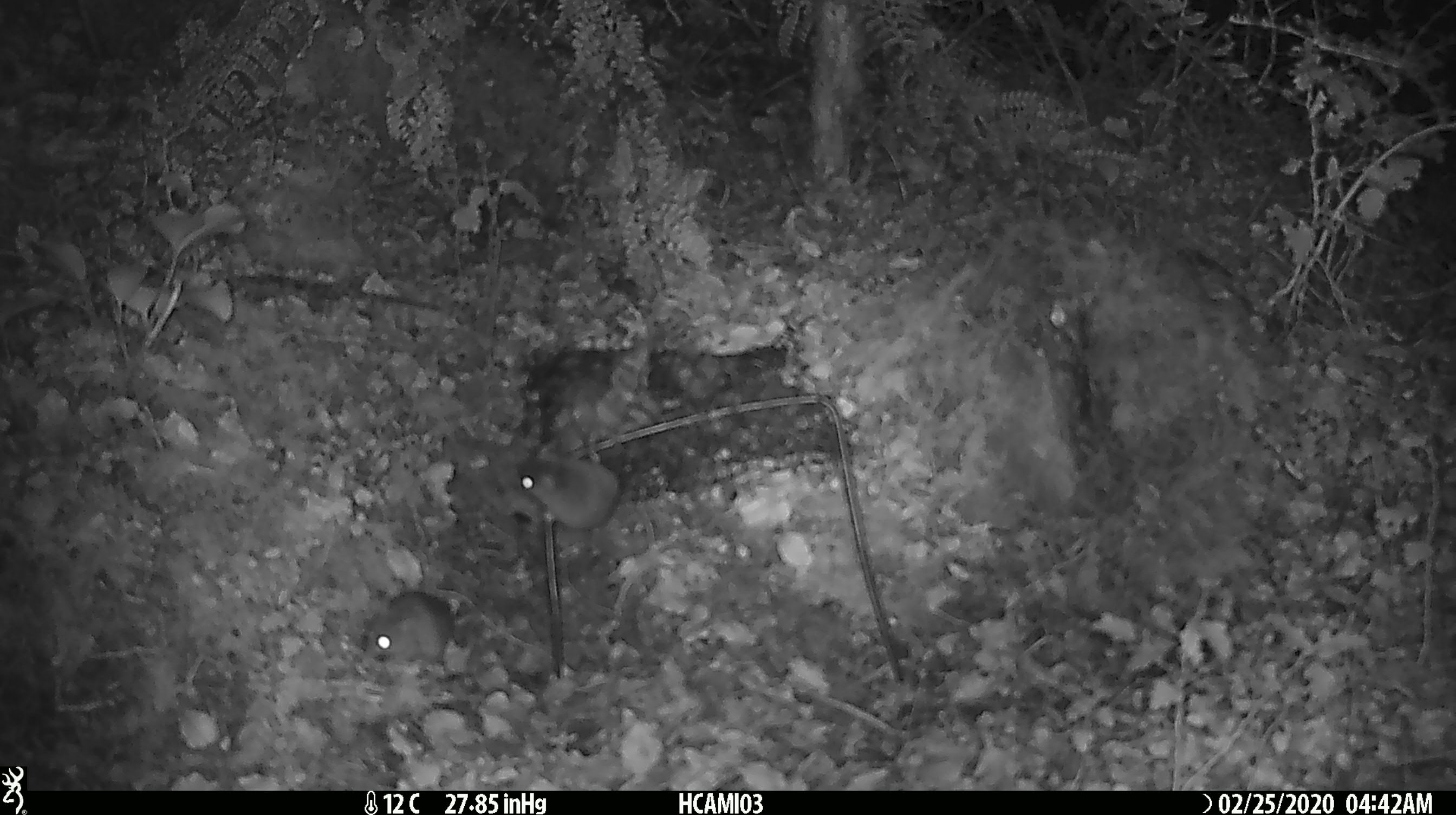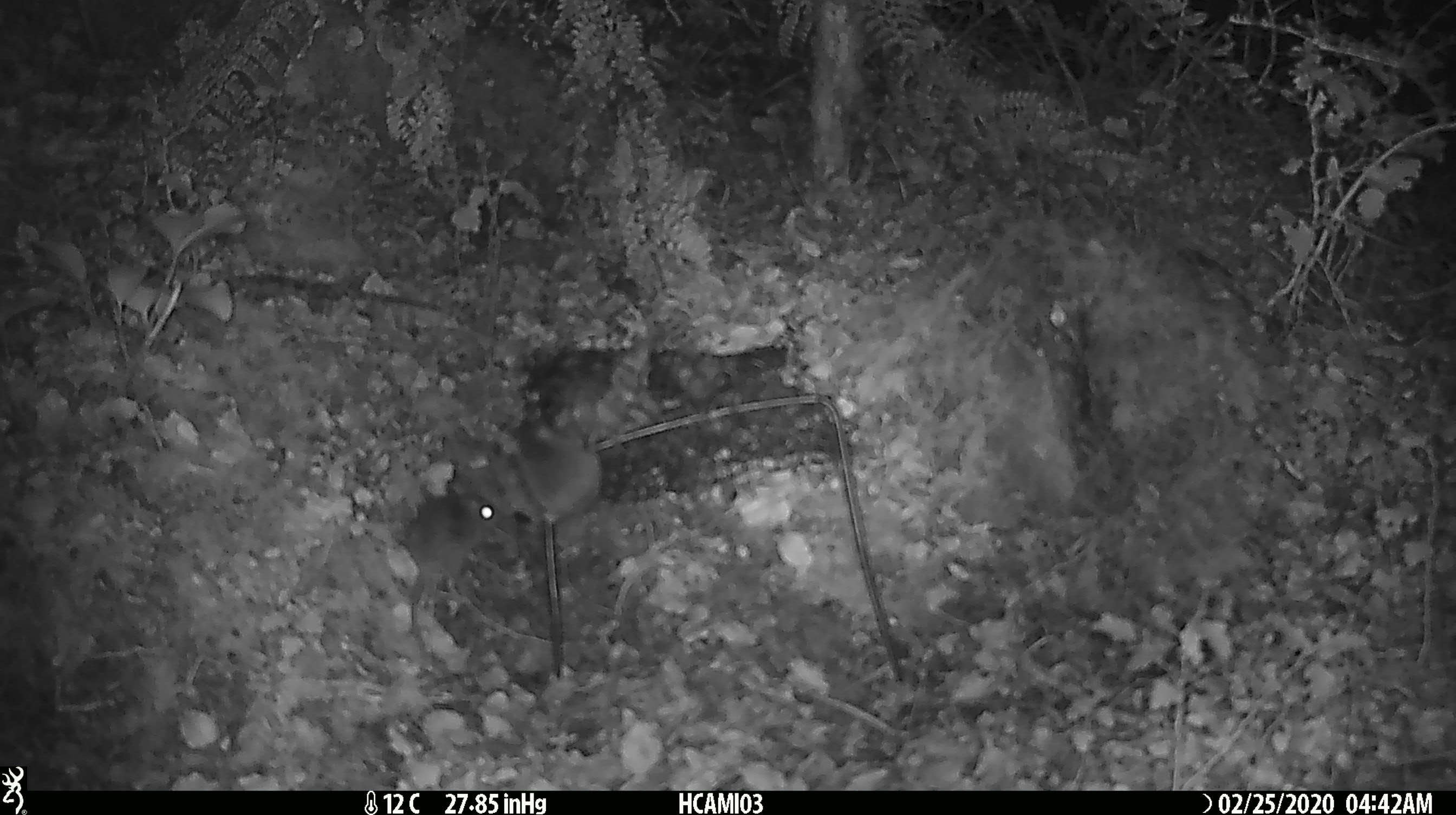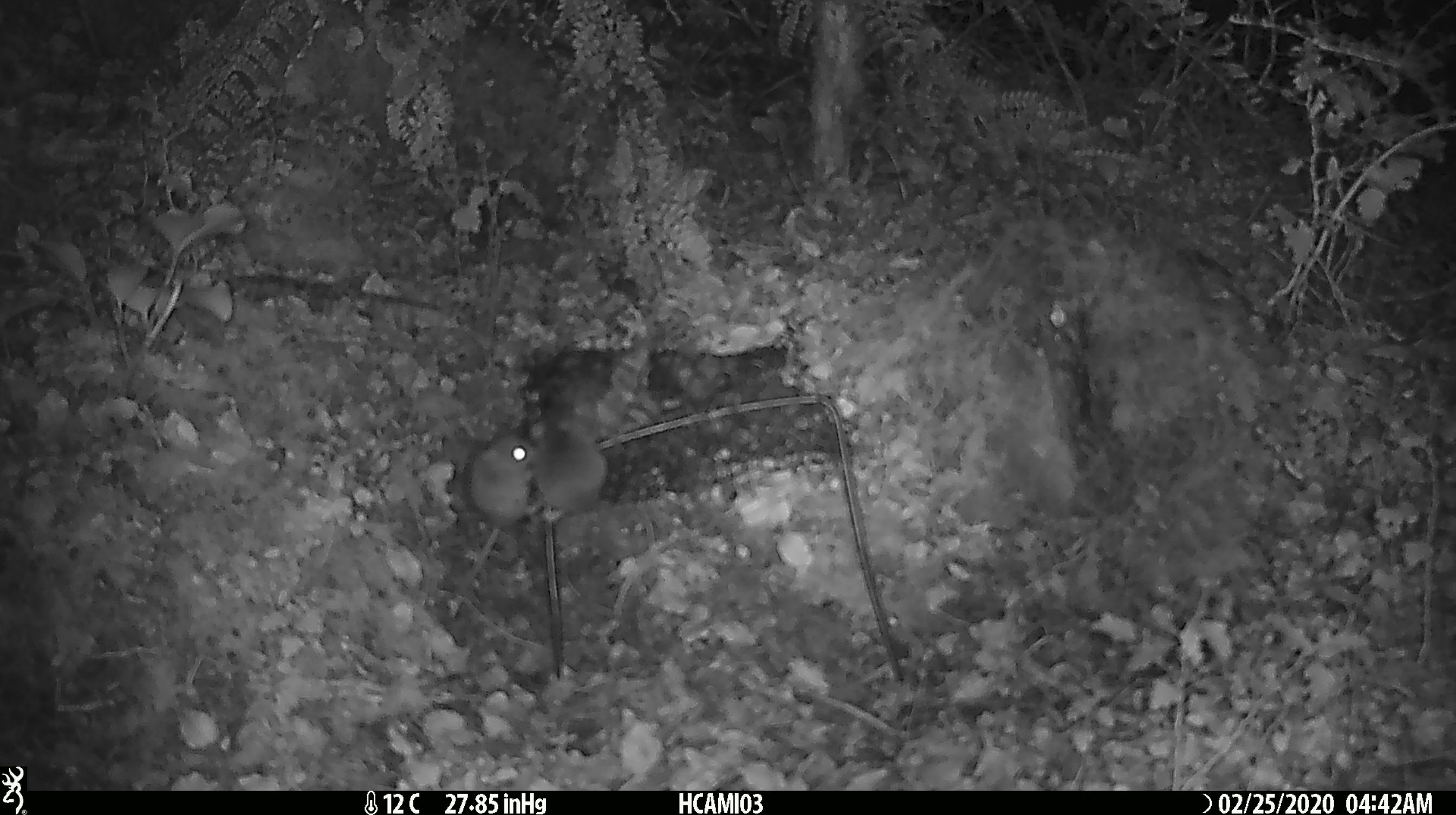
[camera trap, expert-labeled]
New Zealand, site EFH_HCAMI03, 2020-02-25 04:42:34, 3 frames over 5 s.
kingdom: Animalia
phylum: Chordata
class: Mammalia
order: Rodentia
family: Muridae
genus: Mus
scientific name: Mus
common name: mouse